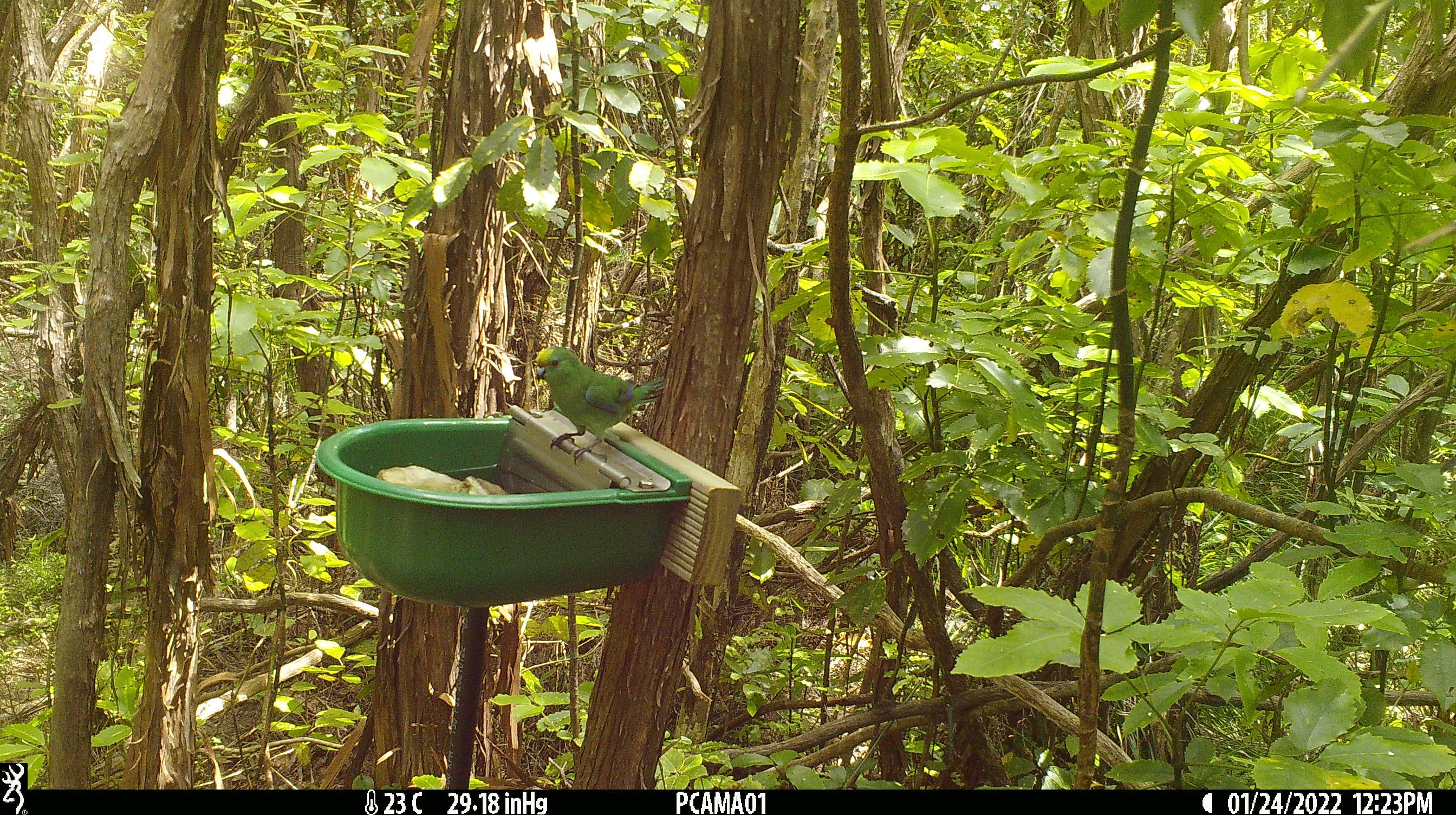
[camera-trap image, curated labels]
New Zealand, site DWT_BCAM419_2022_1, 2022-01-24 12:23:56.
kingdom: Animalia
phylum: Chordata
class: Aves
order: Psittaciformes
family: Psittaculidae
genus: Cyanoramphus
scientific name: Cyanoramphus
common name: parakeet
Parakeet (Cyanoramphus).